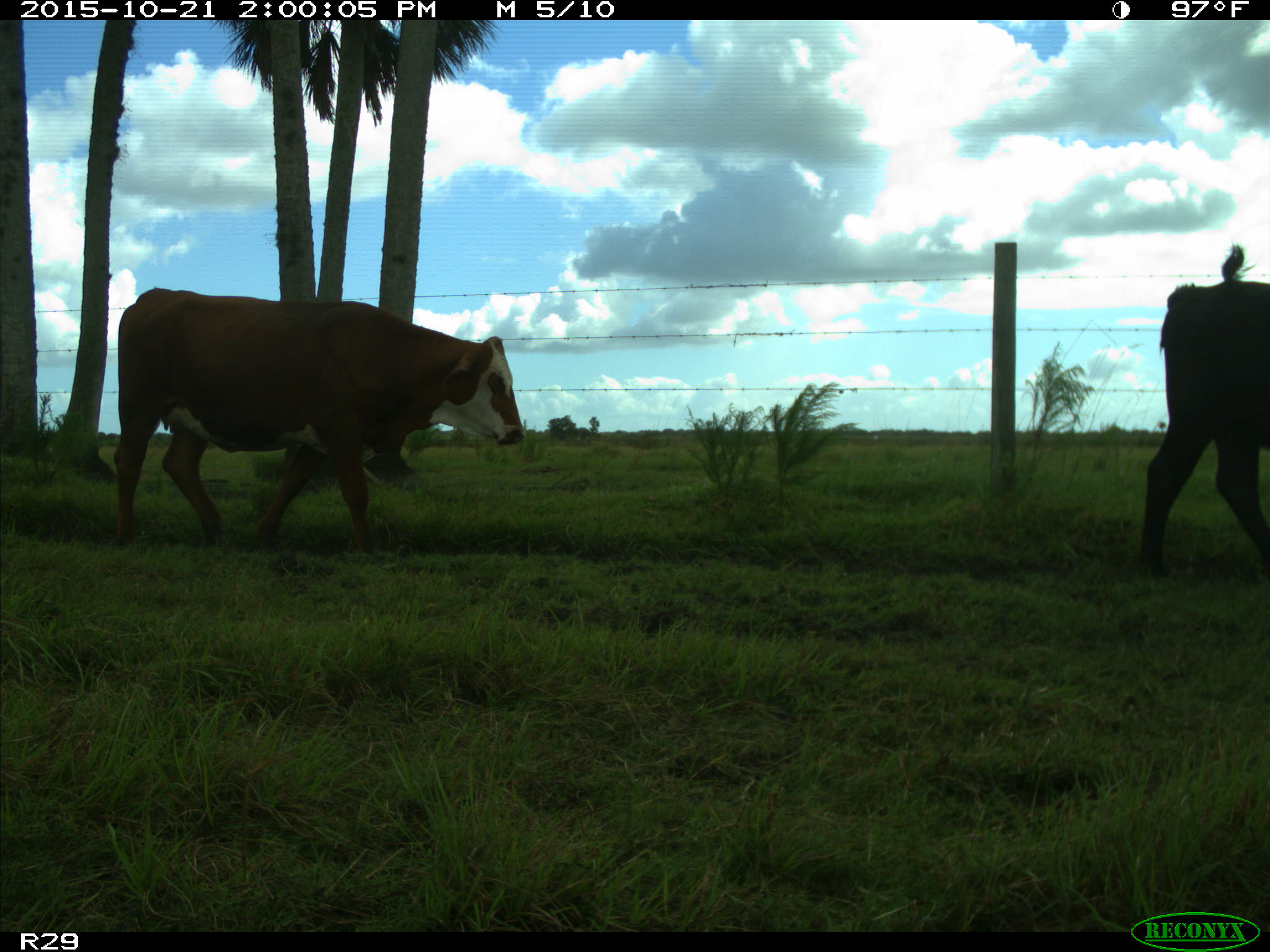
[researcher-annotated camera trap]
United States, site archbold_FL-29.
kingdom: Animalia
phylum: Chordata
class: Mammalia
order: Artiodactyla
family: Bovidae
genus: Bos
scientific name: Bos taurus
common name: domestic cow